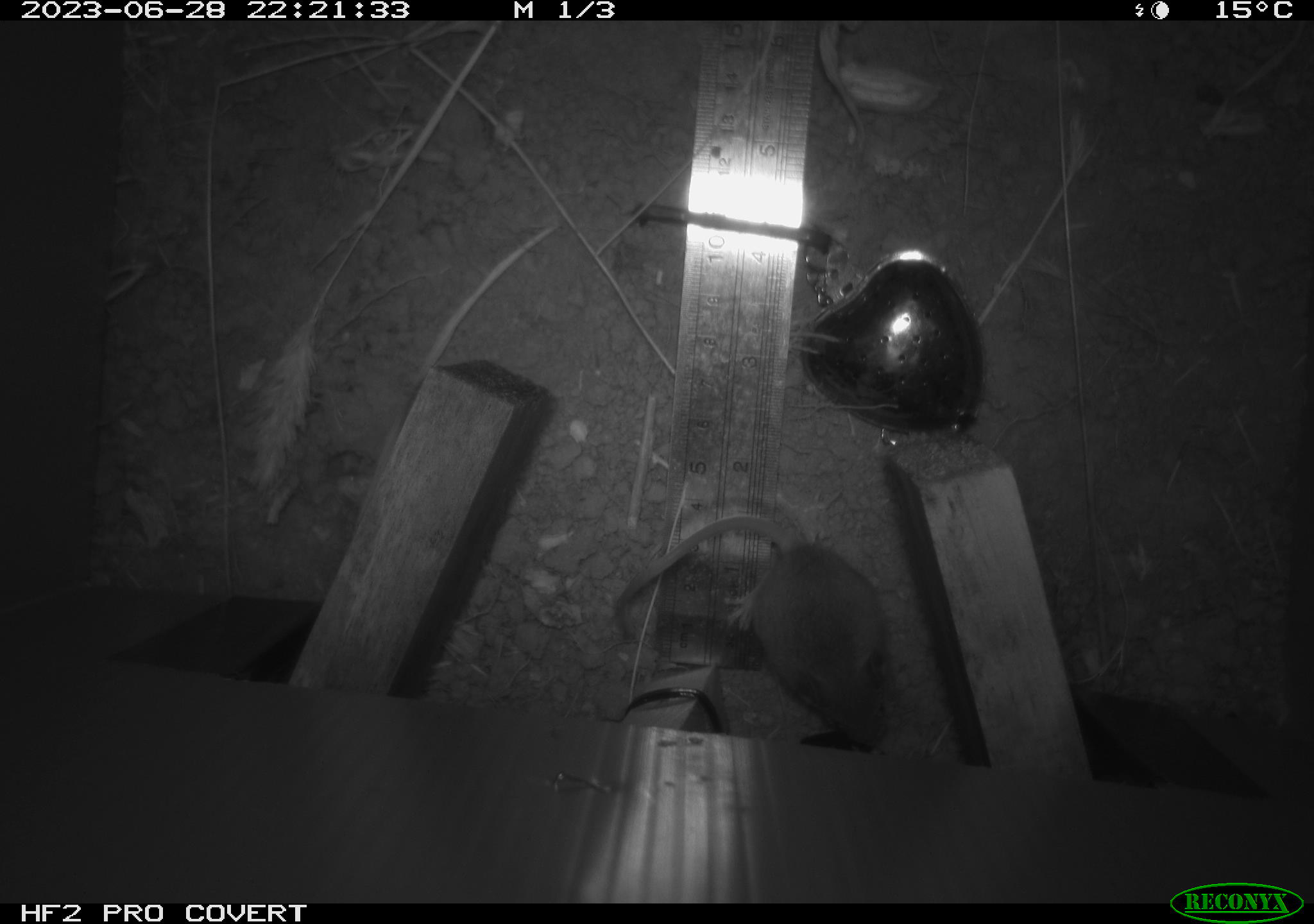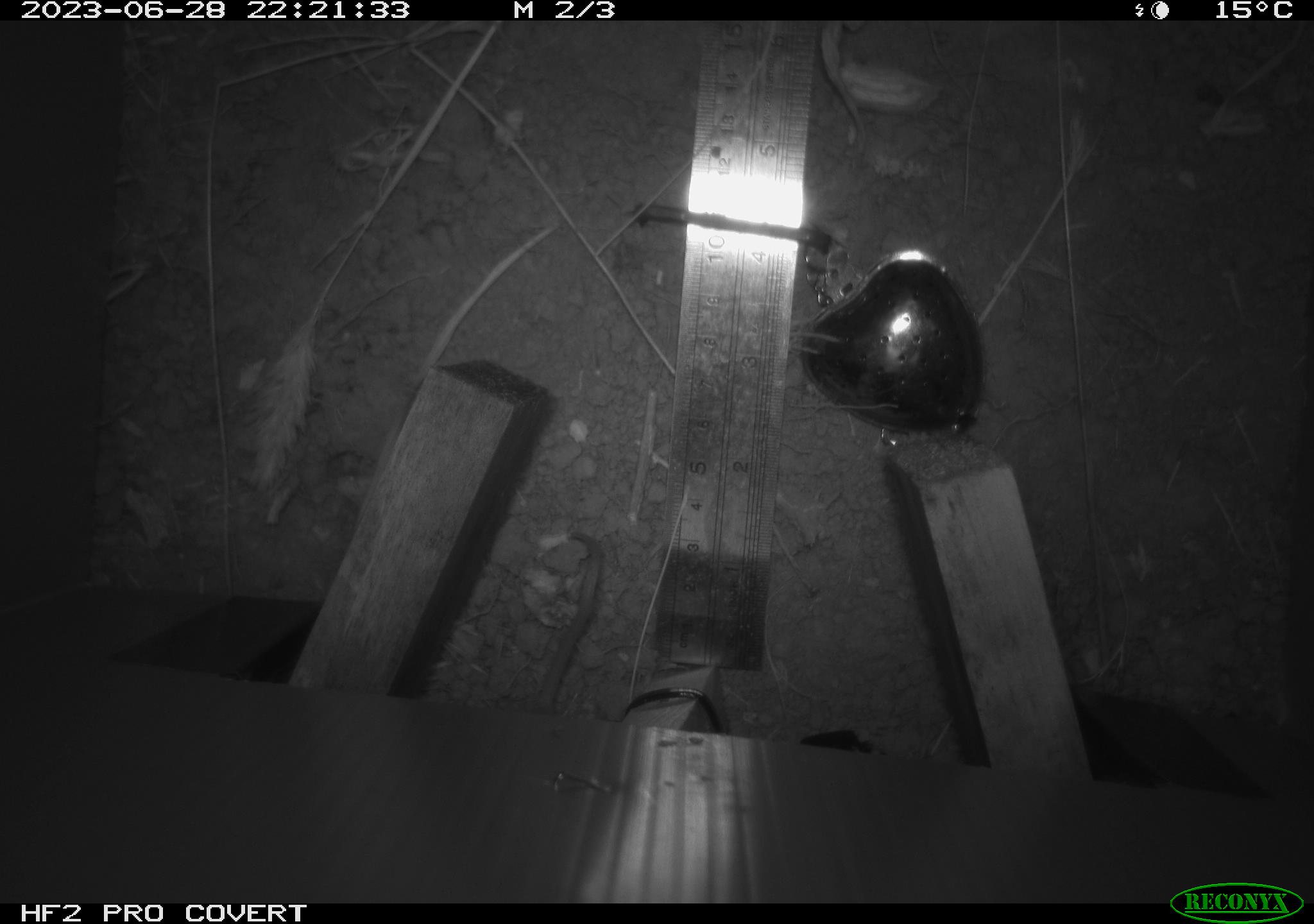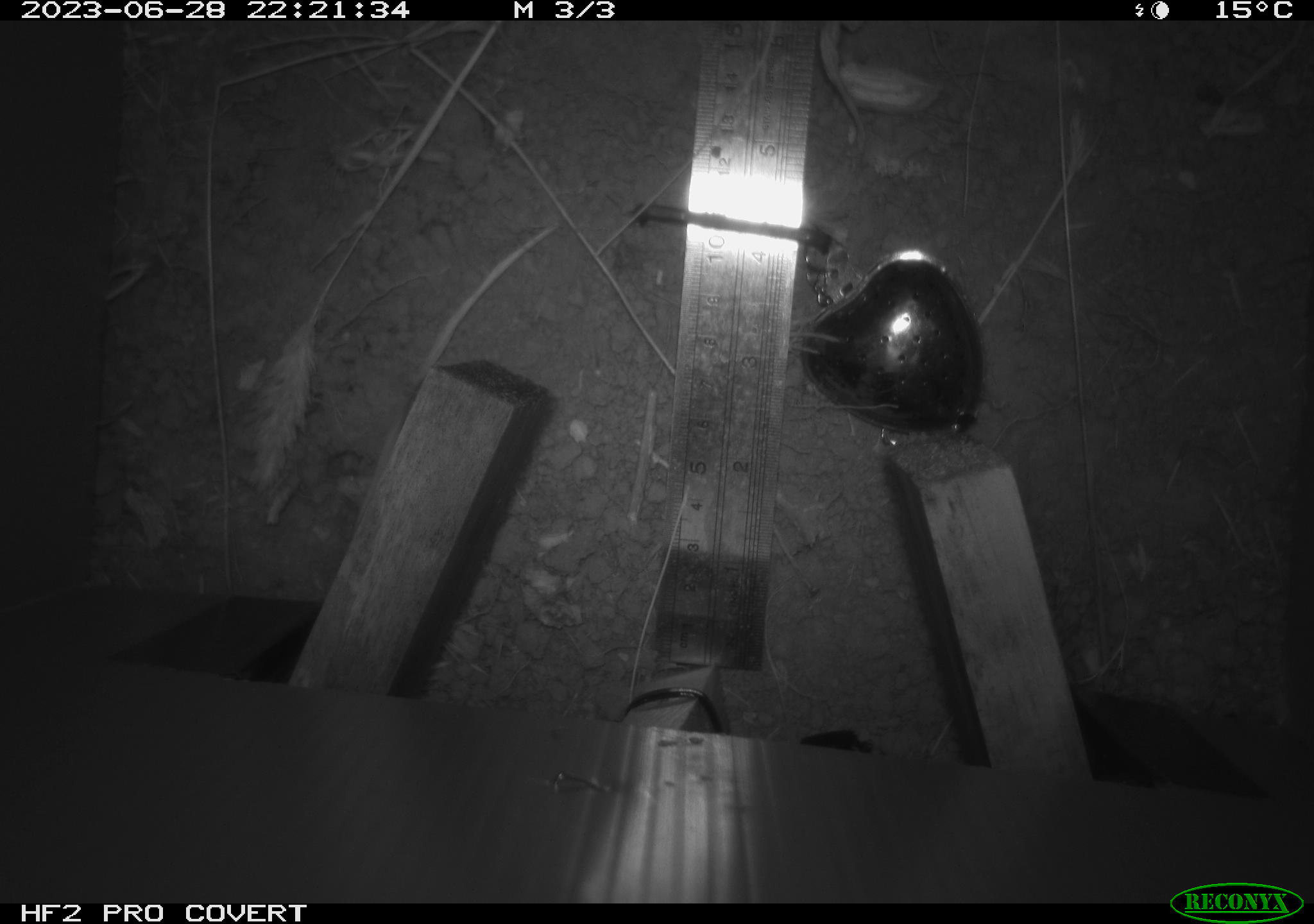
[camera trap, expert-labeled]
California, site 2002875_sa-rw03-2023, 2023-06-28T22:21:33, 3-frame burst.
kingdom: Animalia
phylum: Chordata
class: Mammalia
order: Rodentia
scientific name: Rodentia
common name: mouse species